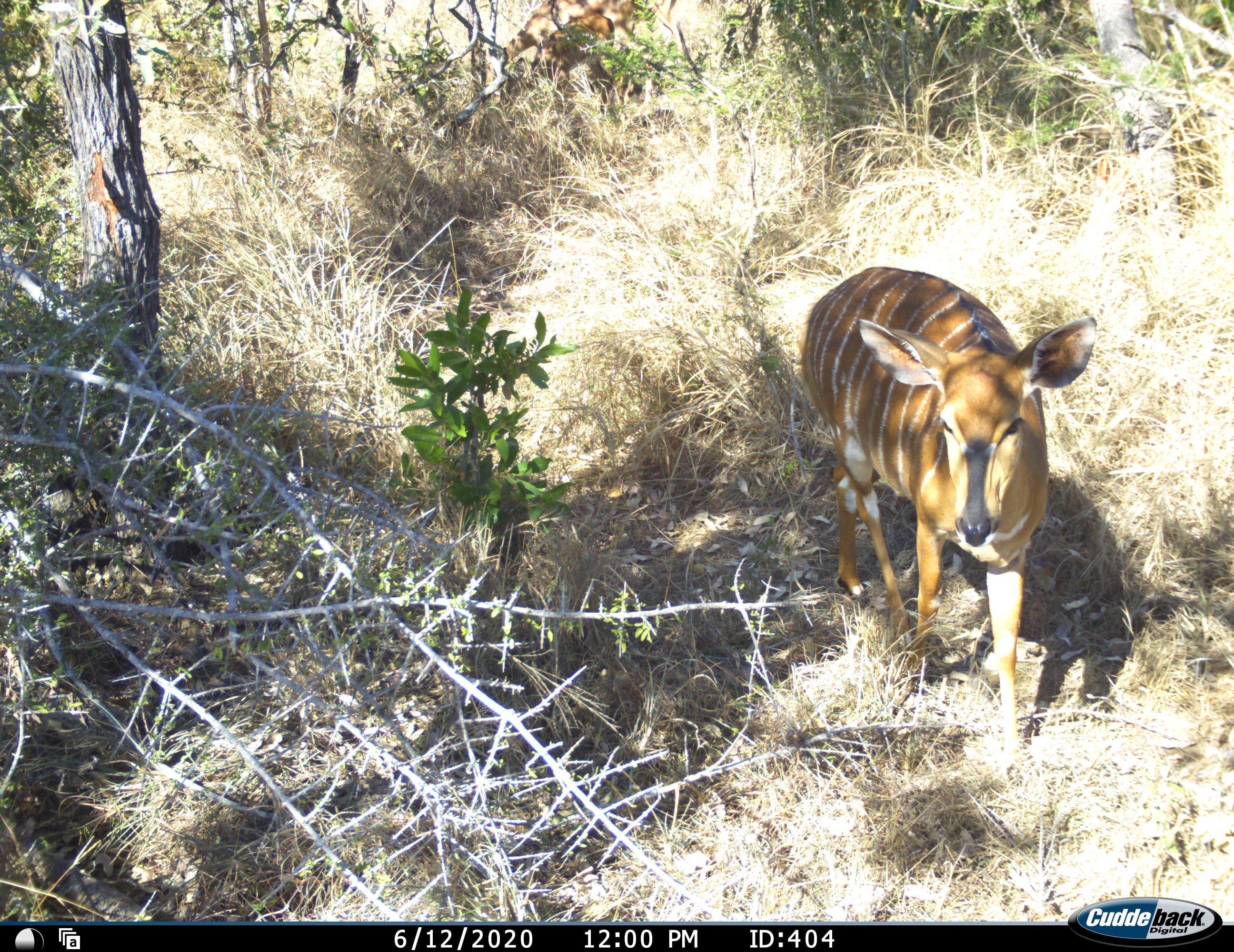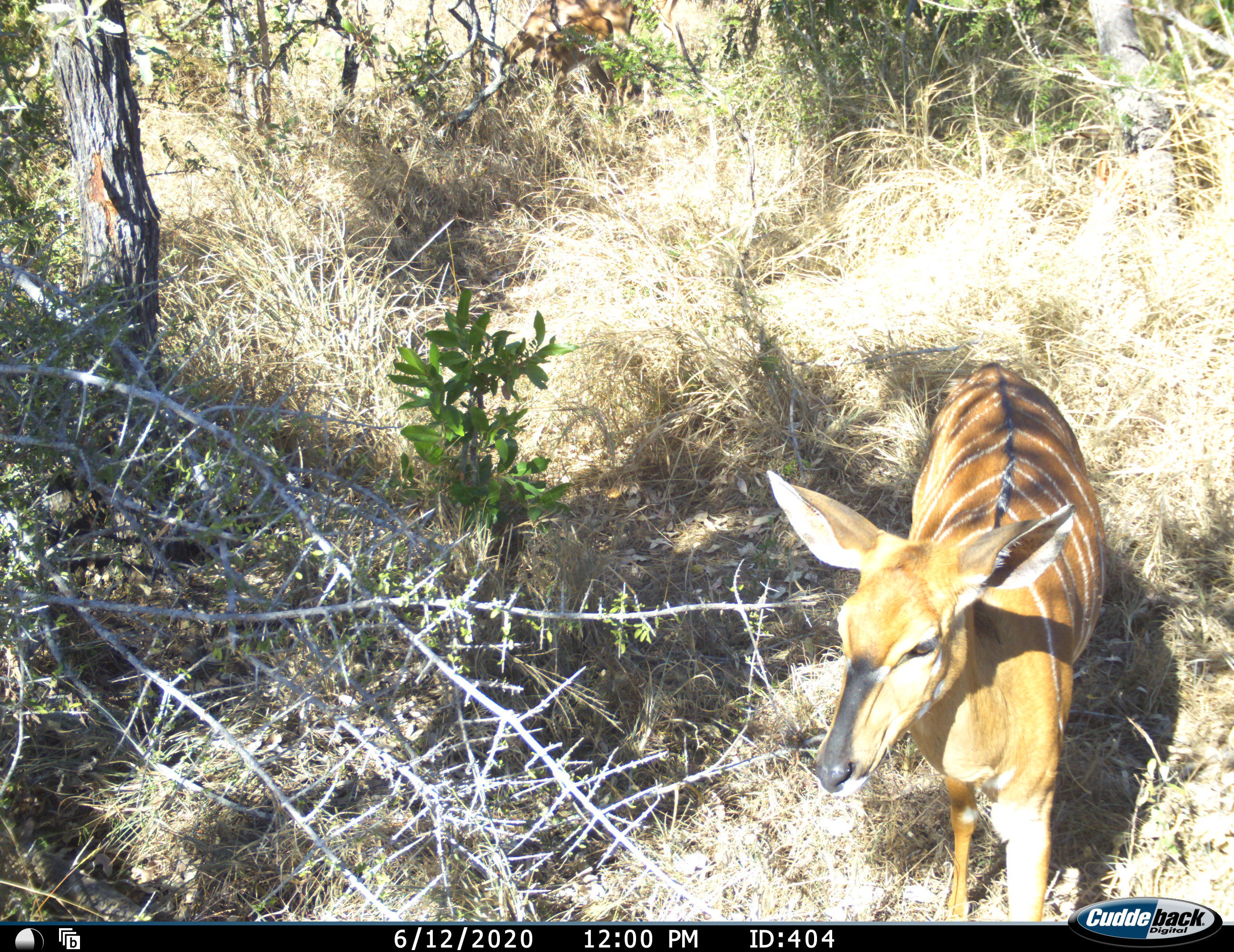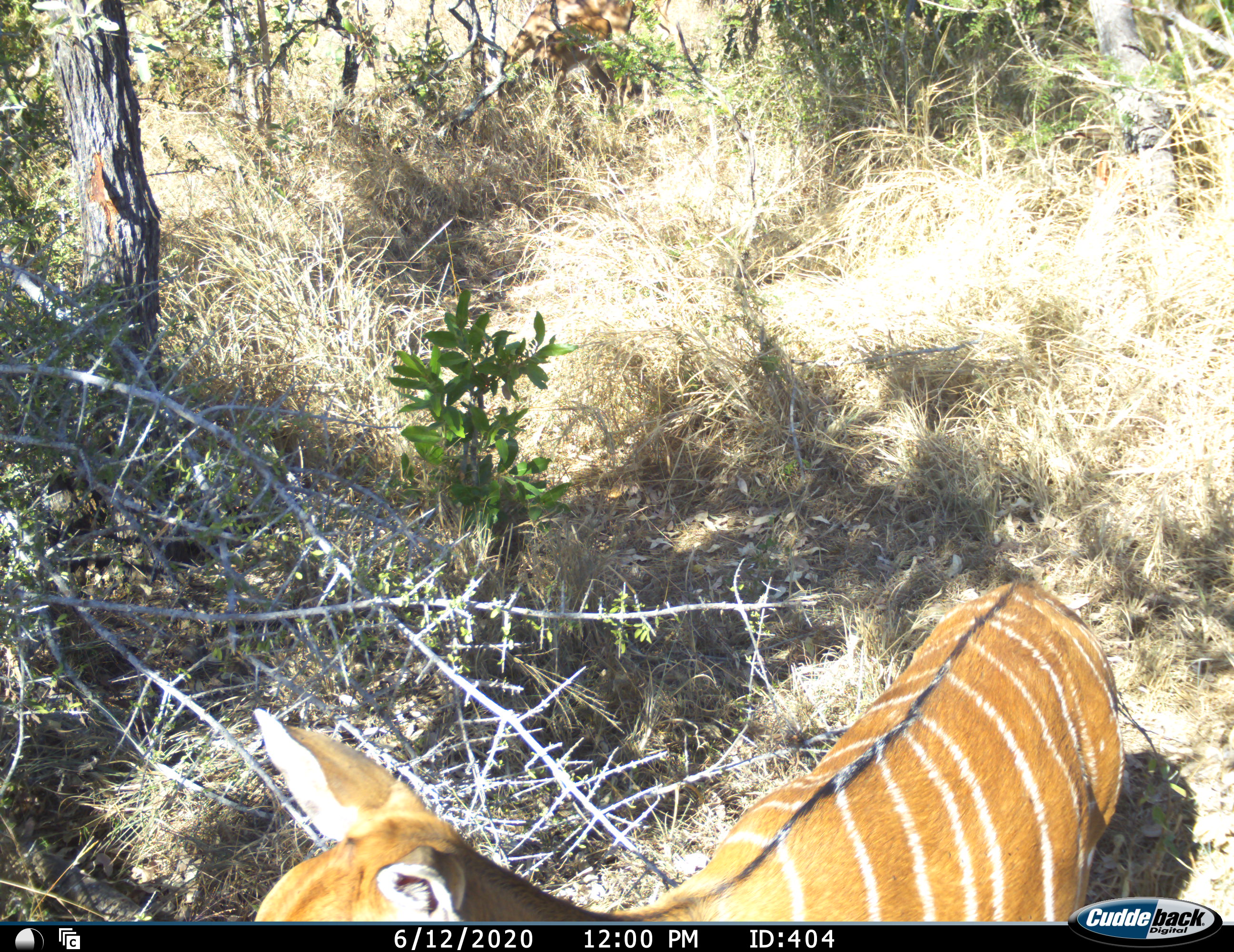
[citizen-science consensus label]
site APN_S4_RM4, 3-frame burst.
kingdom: Animalia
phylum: Chordata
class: Mammalia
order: Artiodactyla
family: Bovidae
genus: Tragelaphus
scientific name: Tragelaphus angasii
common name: nyala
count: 1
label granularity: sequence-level